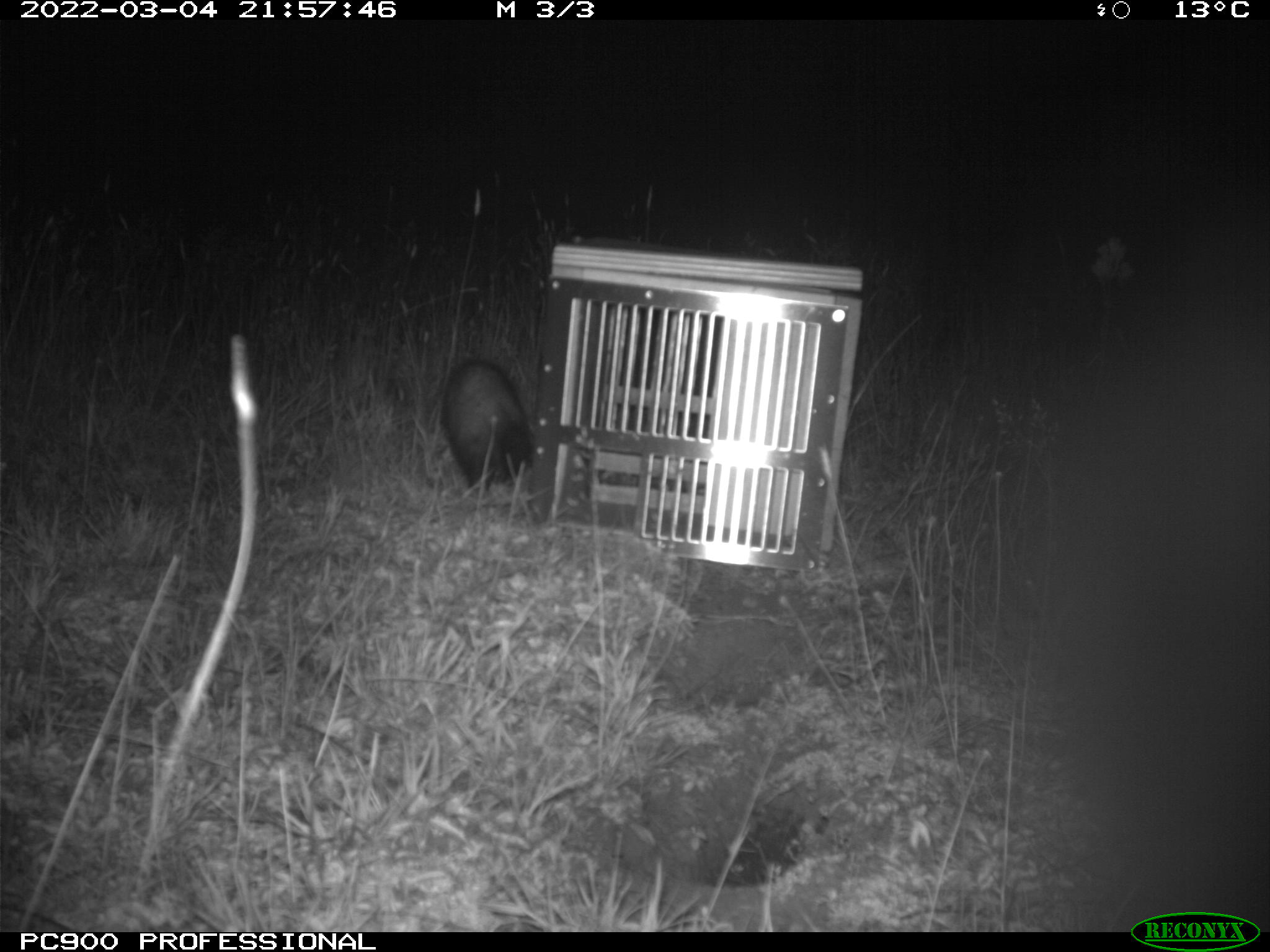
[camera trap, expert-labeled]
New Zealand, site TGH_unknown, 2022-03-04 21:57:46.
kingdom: Animalia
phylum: Chordata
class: Mammalia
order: Carnivora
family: Mustelidae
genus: Mustela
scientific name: Mustela furo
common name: ferret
Ferret (Mustela furo).